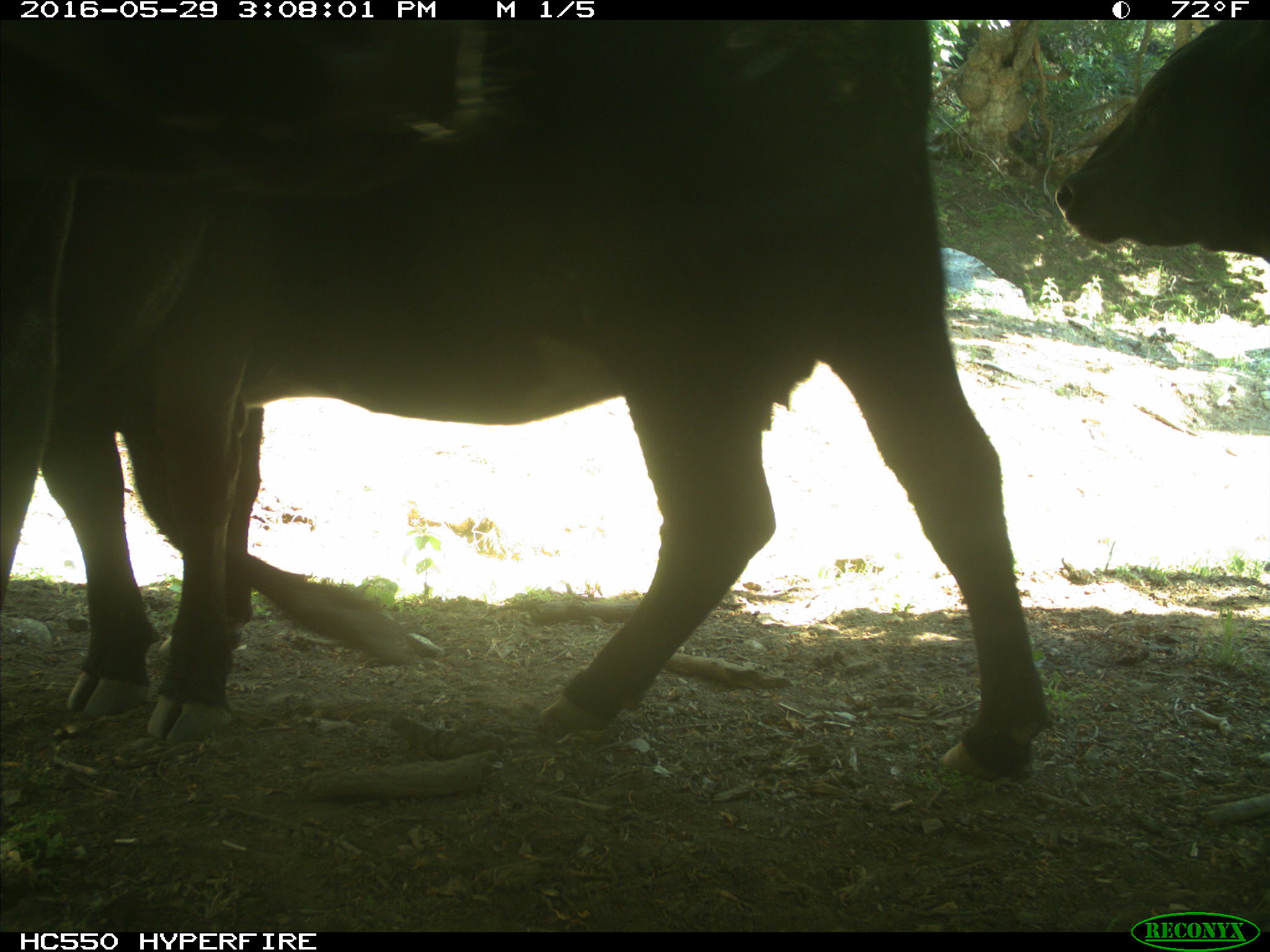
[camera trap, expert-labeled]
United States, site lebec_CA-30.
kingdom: Animalia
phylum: Chordata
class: Mammalia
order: Artiodactyla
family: Bovidae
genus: Bos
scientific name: Bos taurus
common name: domestic cow